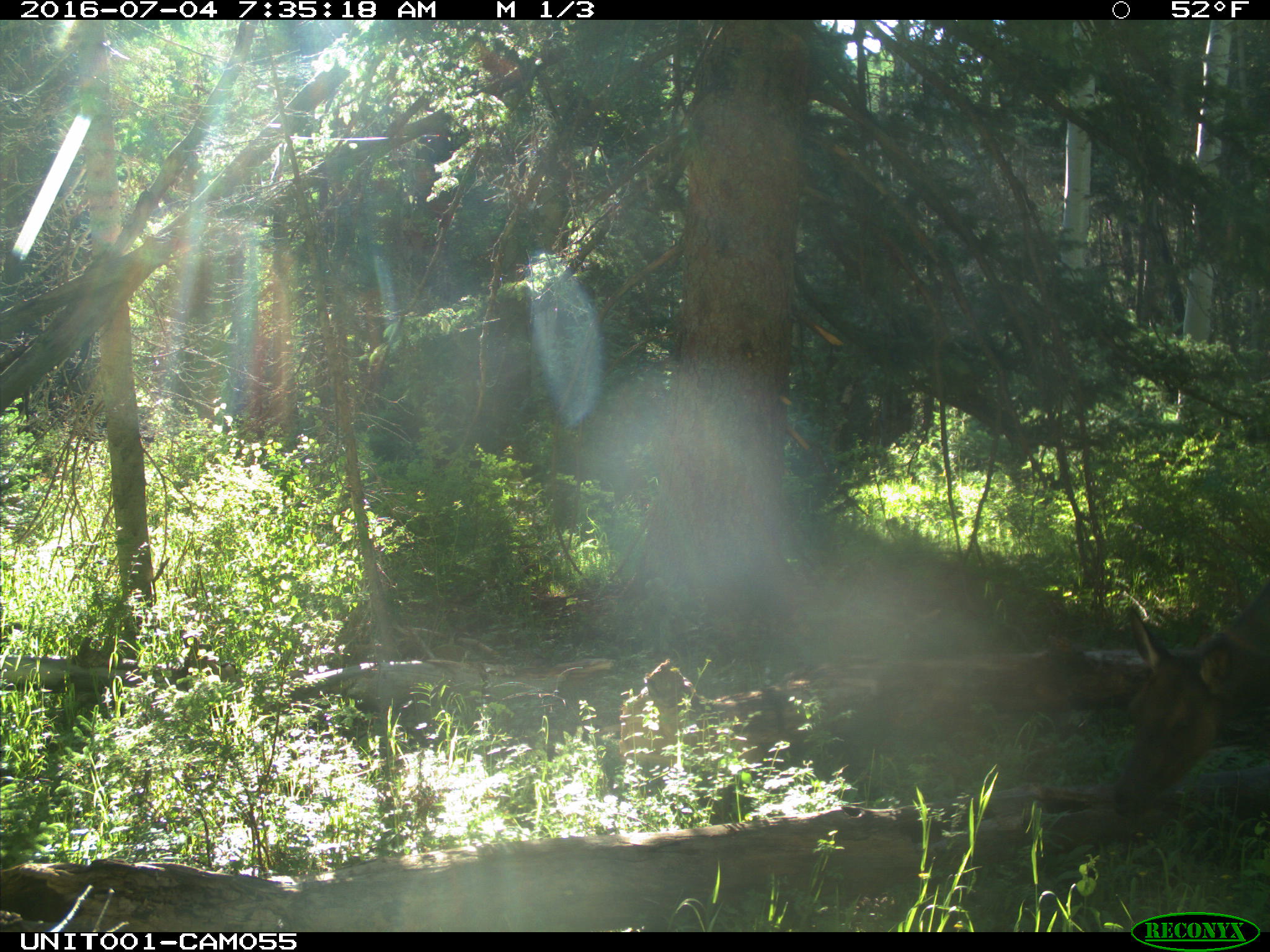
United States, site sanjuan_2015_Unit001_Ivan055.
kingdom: Animalia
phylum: Chordata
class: Mammalia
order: Artiodactyla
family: Cervidae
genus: Cervus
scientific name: Cervus elaphus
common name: red deer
Cervus elaphus (red deer).